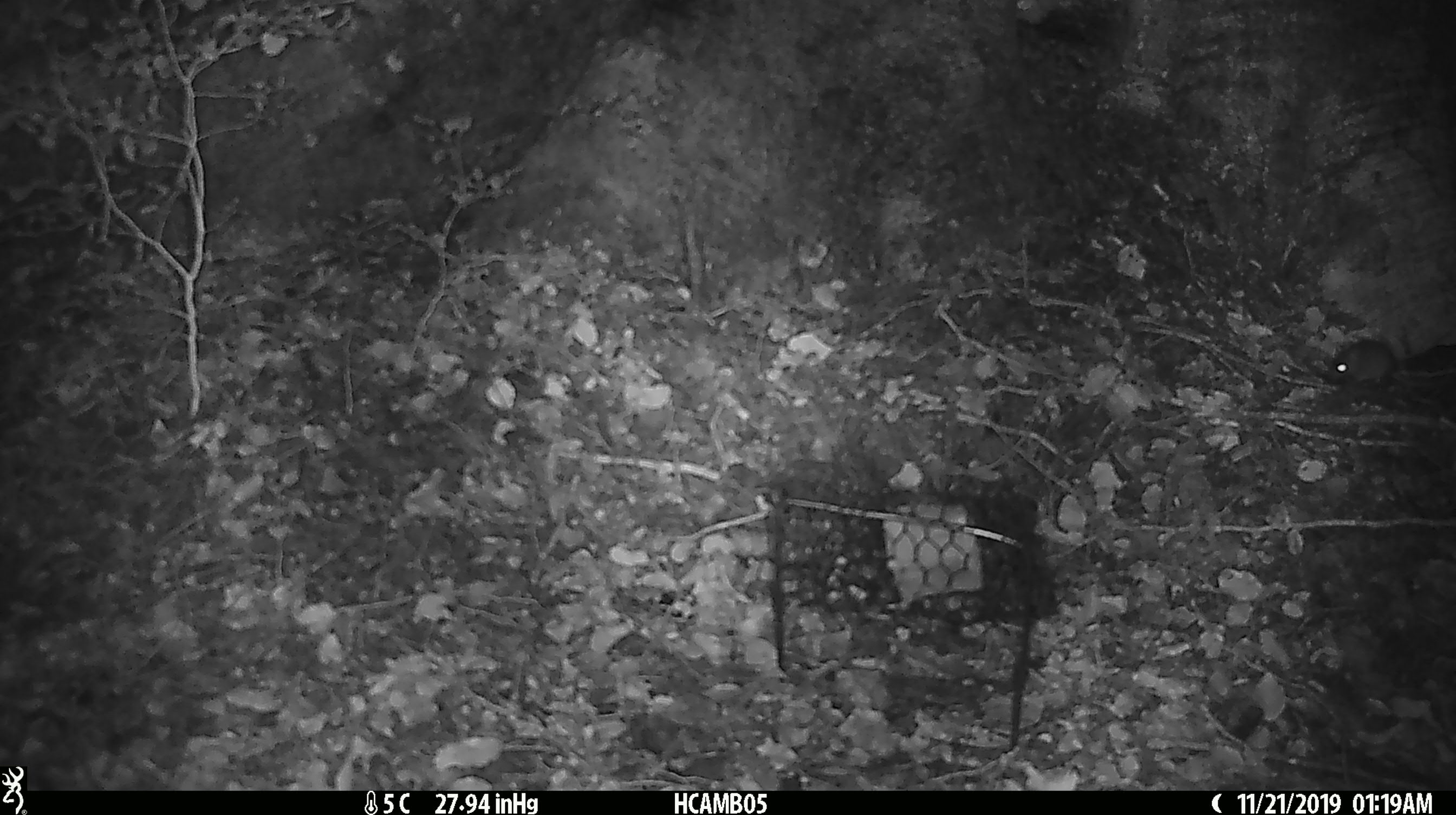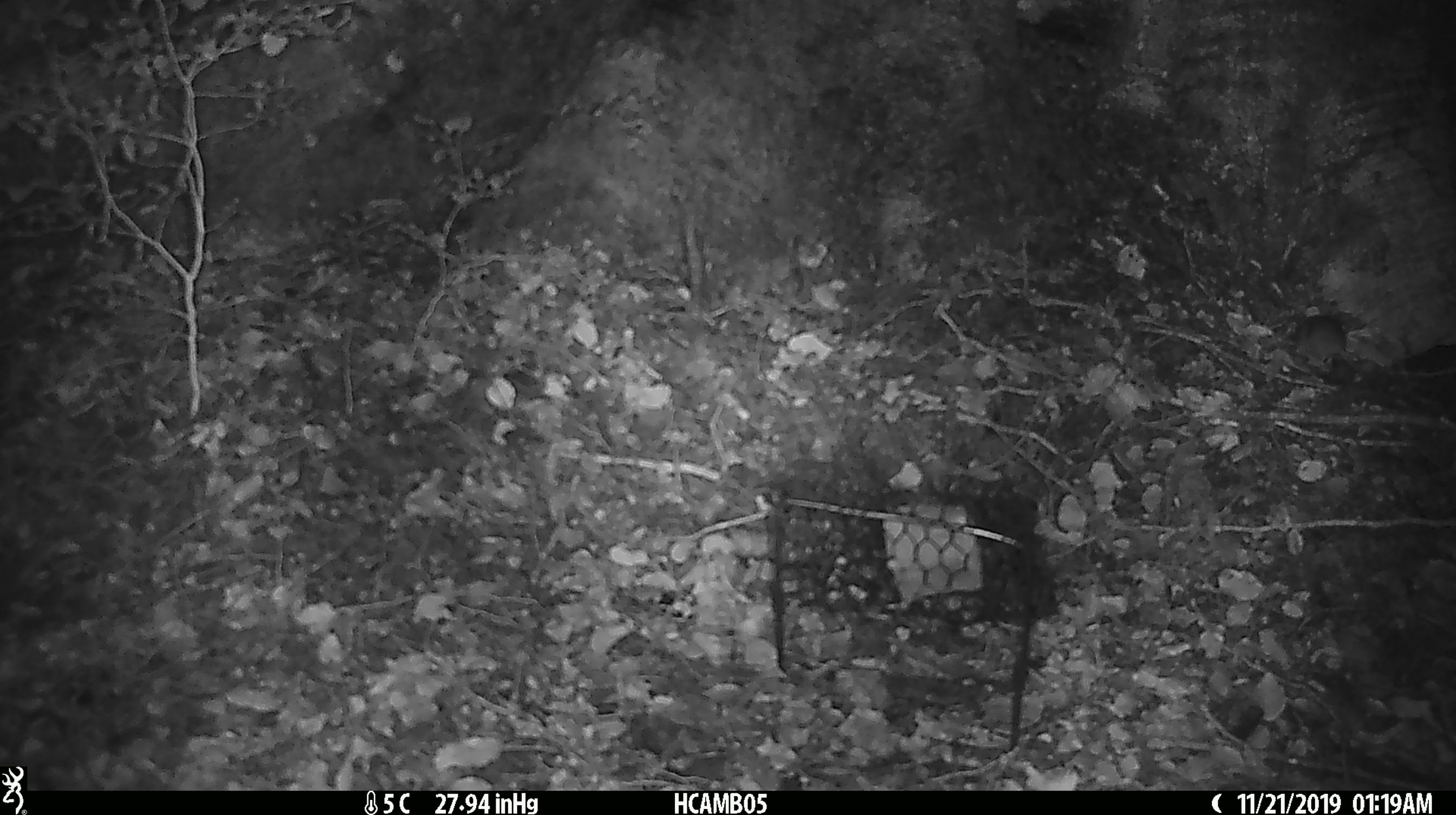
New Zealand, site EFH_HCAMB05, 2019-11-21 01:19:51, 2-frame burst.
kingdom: Animalia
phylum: Chordata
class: Mammalia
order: Rodentia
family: Muridae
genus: Mus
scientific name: Mus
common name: mouse